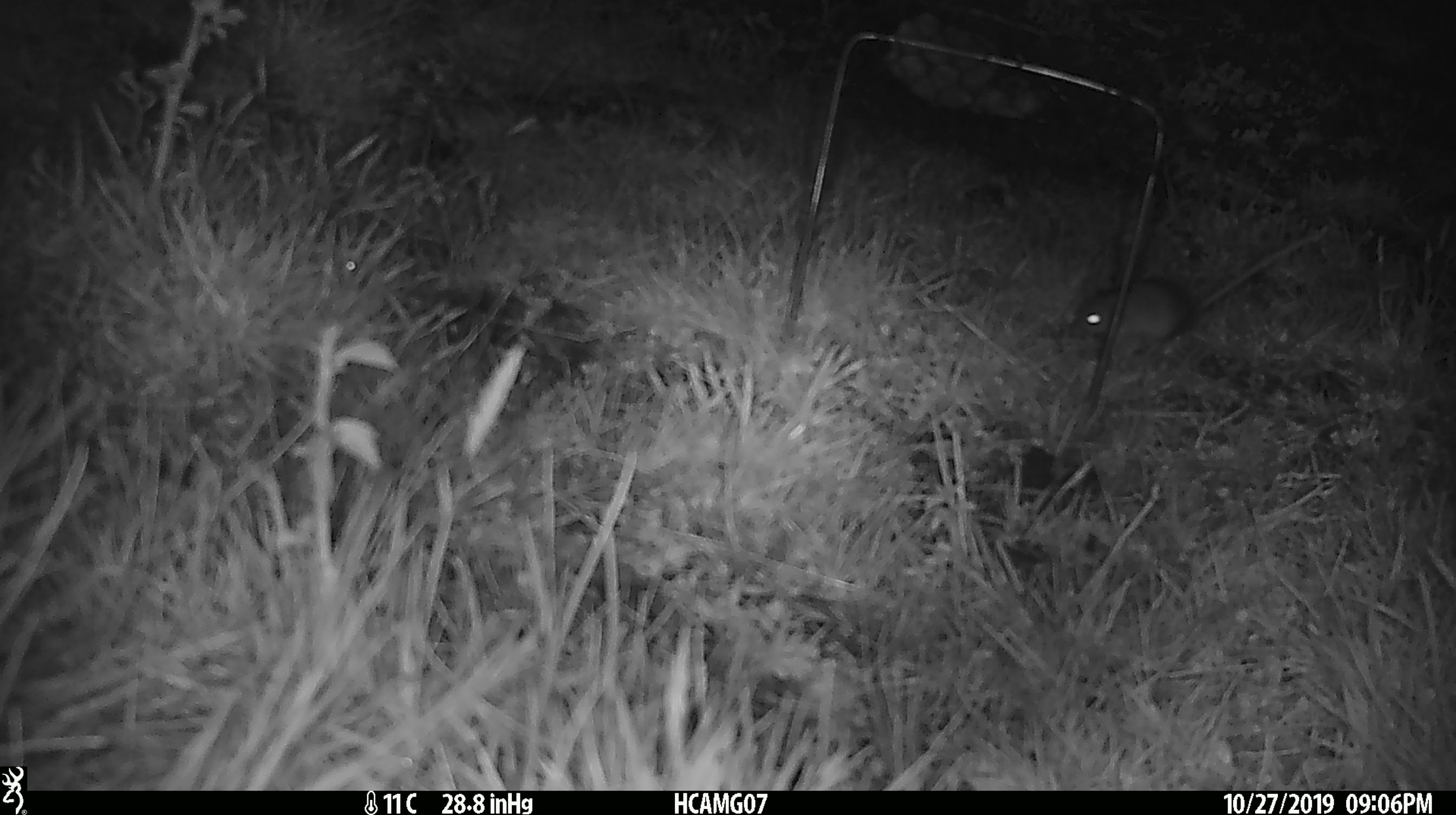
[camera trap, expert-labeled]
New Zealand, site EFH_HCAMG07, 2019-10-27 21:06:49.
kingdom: Animalia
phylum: Chordata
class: Mammalia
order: Rodentia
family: Muridae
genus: Mus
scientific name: Mus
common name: mouse